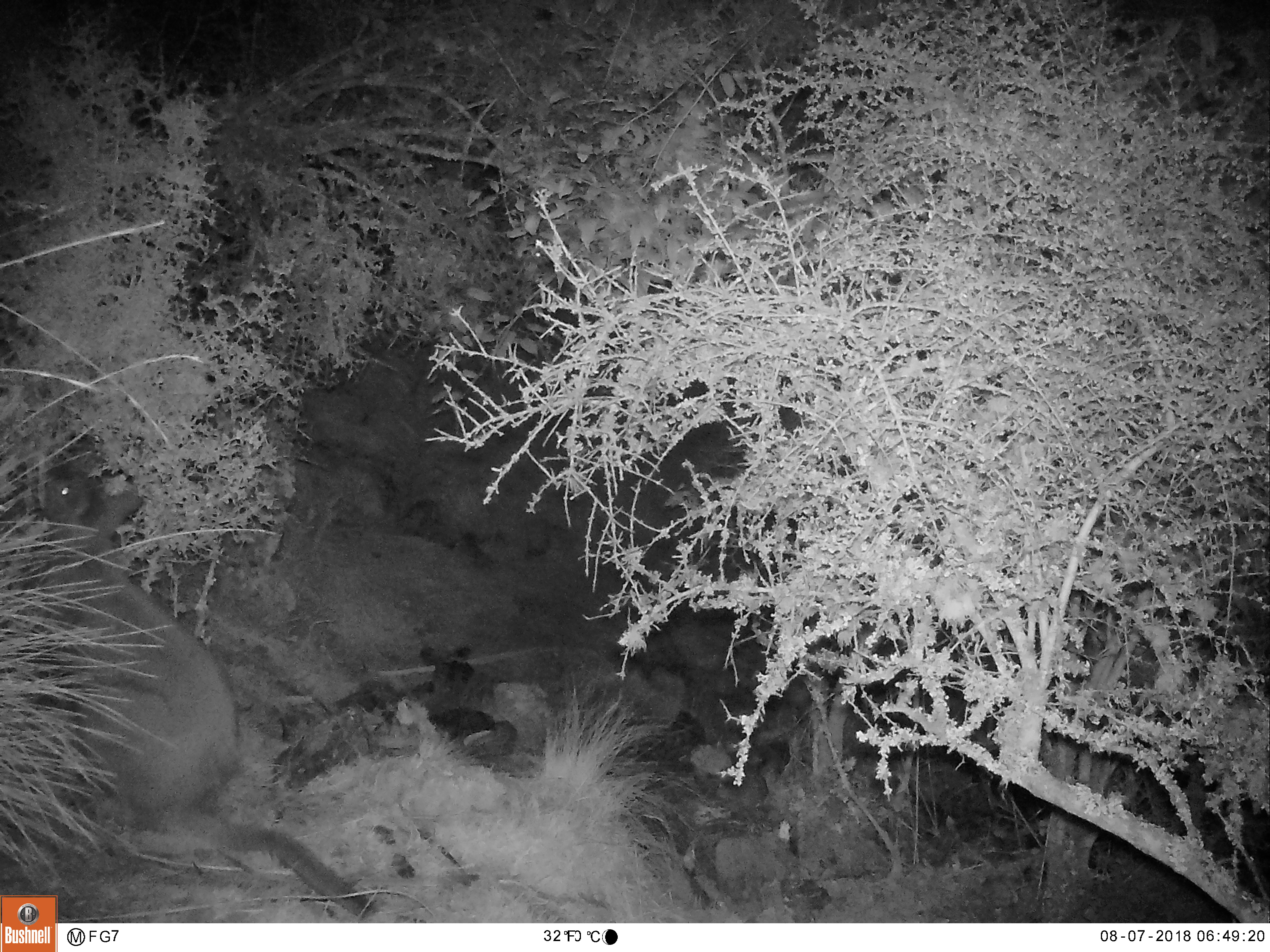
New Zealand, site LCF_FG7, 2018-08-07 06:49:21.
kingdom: Animalia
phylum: Chordata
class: Mammalia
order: Diprotodontia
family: Macropodidae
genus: Notamacropus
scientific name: Notamacropus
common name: wallaby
Wallaby (Notamacropus).